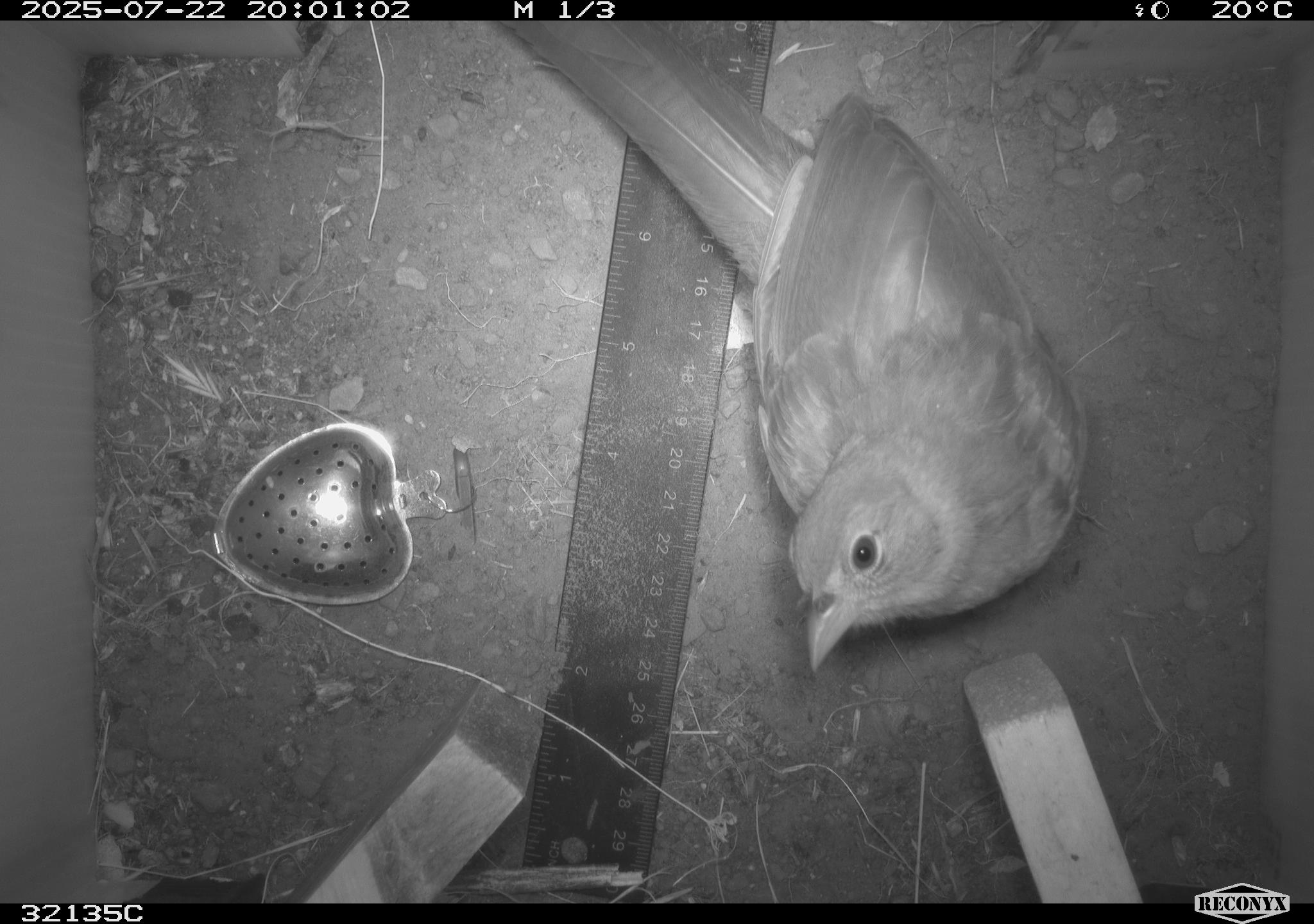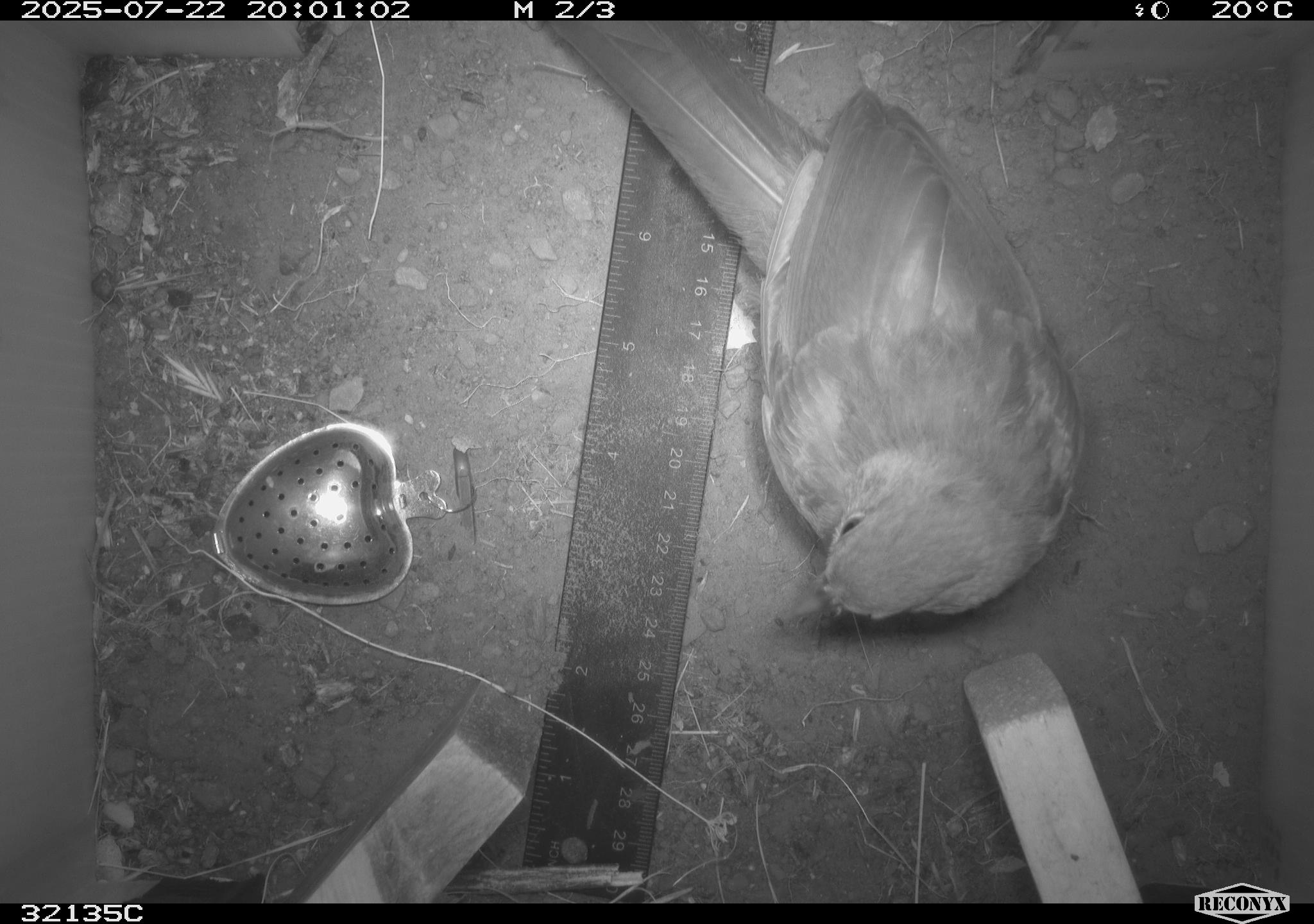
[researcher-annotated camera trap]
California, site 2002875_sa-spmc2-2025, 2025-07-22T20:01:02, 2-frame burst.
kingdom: Animalia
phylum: Chordata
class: Aves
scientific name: Aves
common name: bird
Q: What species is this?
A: Bird (Aves).